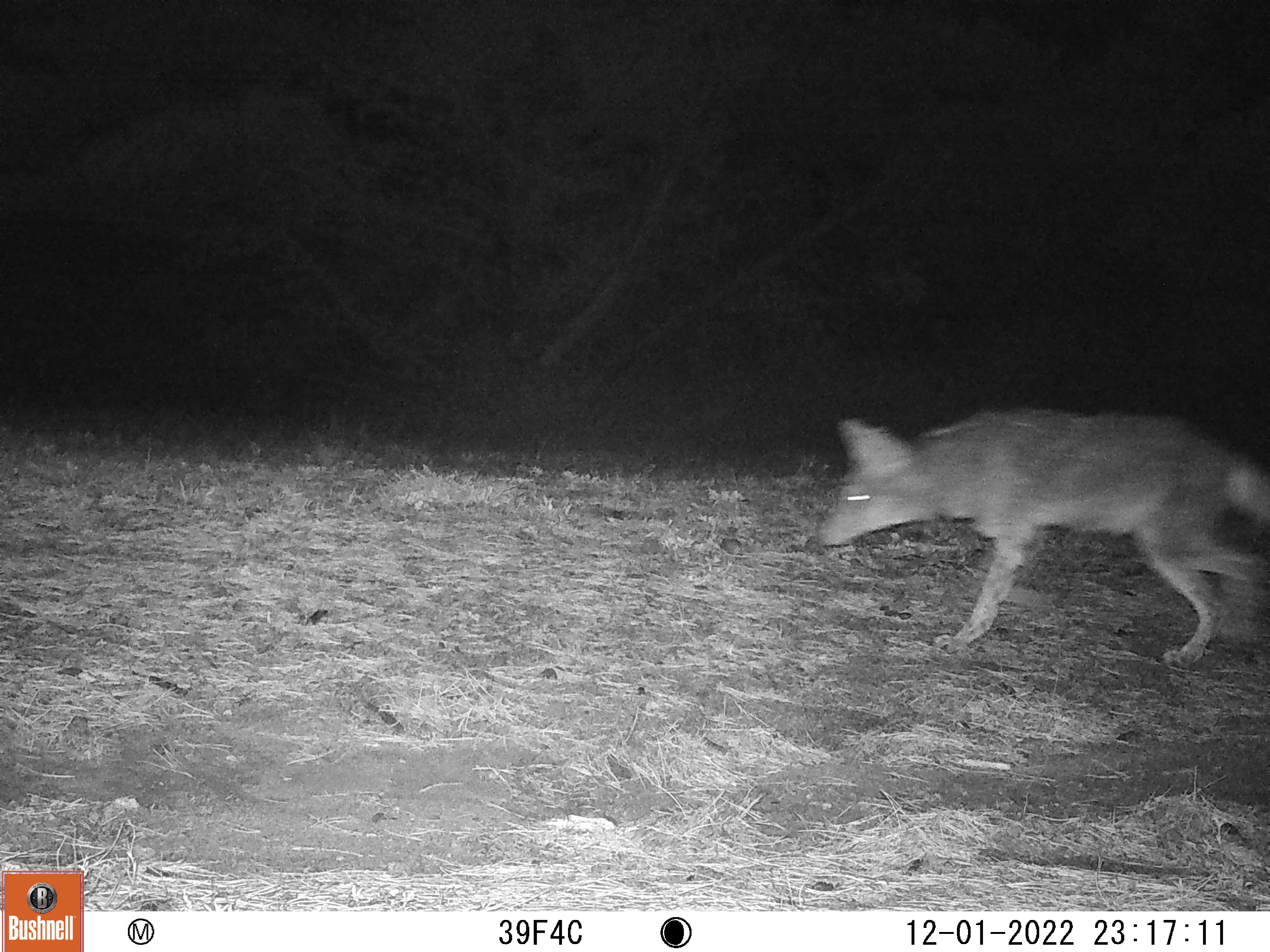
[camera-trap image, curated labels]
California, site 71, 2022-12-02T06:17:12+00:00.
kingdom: Animalia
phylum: Chordata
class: Mammalia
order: Carnivora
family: Canidae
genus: Canis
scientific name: Canis latrans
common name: coyote